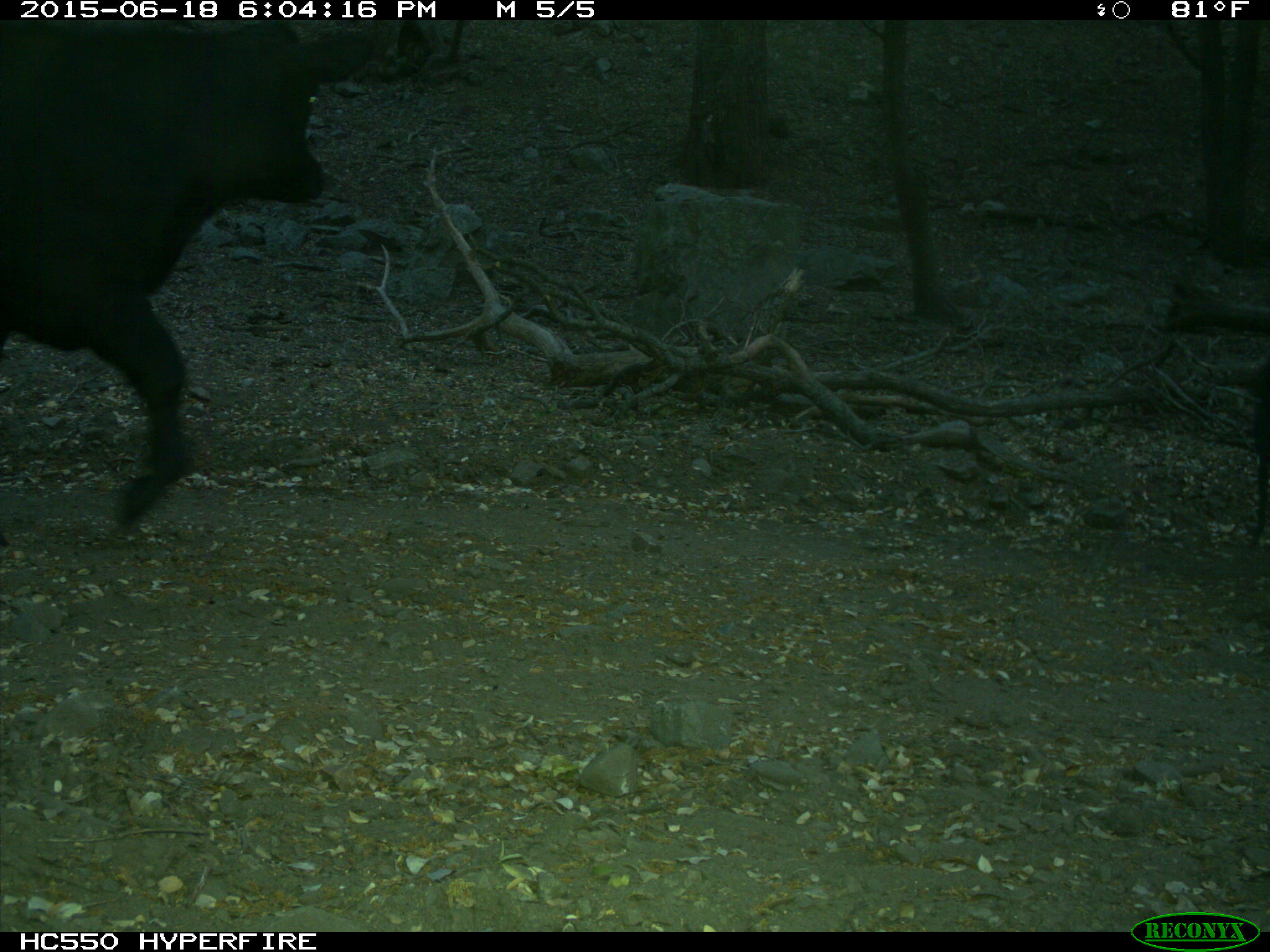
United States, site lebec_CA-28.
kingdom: Animalia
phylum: Chordata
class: Mammalia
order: Artiodactyla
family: Bovidae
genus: Bos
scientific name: Bos taurus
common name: domestic cow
Bos taurus (domestic cow).